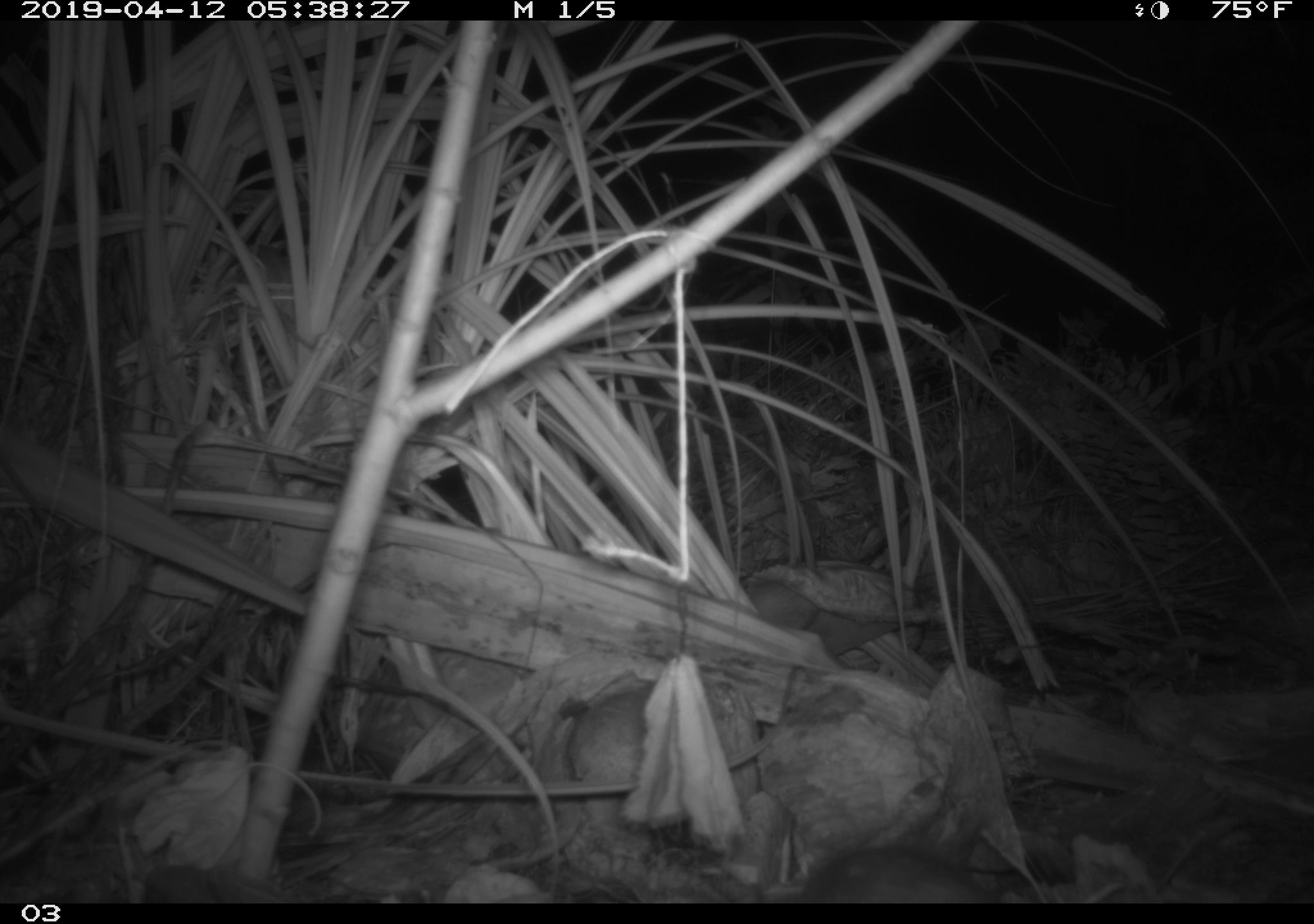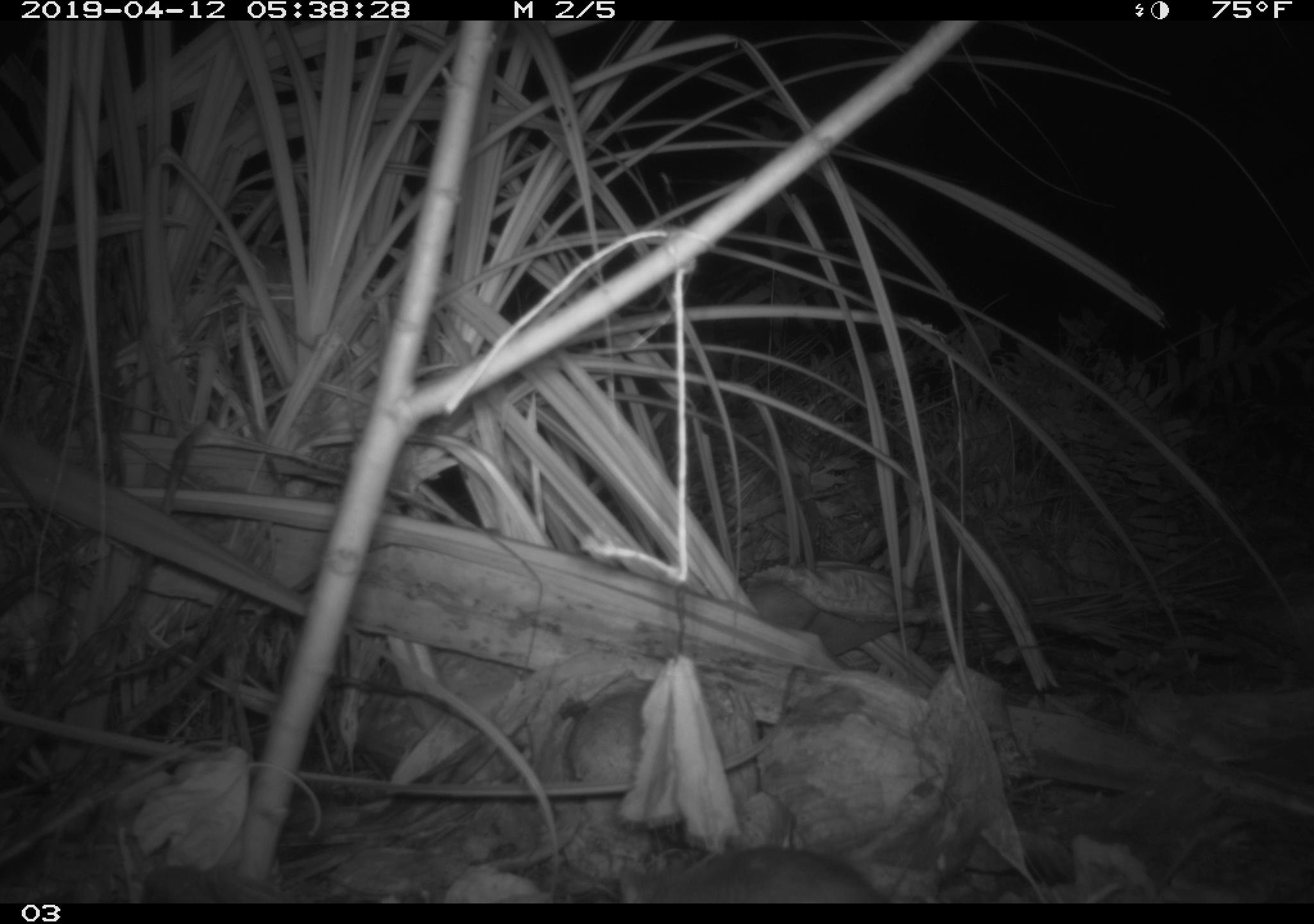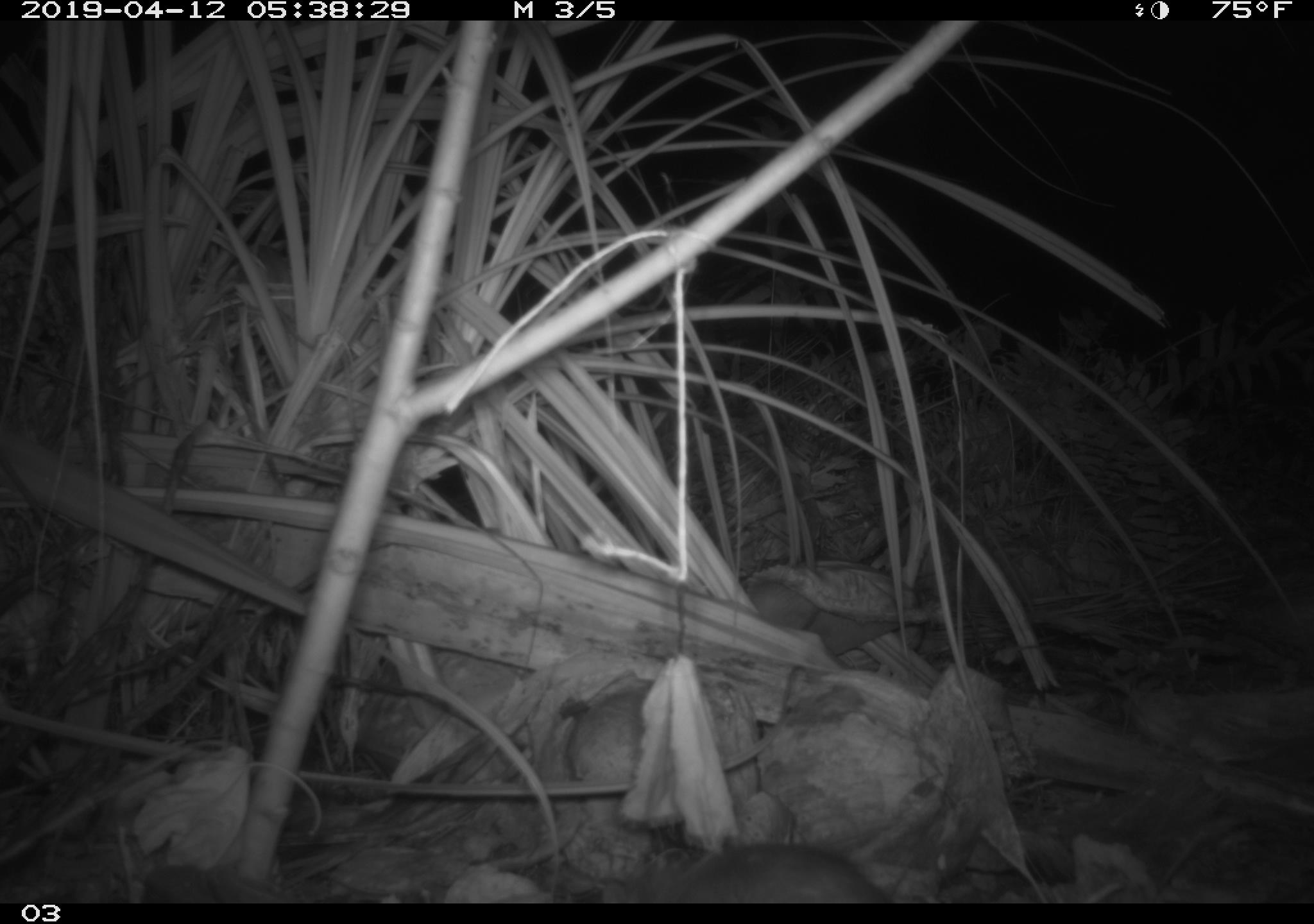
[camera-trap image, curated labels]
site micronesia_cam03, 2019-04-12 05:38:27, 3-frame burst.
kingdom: Animalia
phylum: Chordata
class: Mammalia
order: Rodentia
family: Muridae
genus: Rattus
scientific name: Rattus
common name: rat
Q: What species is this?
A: Rat (Rattus).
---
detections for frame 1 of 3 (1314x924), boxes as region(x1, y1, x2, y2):
rat: region(782, 843, 996, 902)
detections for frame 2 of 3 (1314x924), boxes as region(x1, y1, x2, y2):
rat: region(611, 845, 886, 902)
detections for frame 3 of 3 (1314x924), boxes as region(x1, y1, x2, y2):
rat: region(592, 841, 895, 902)